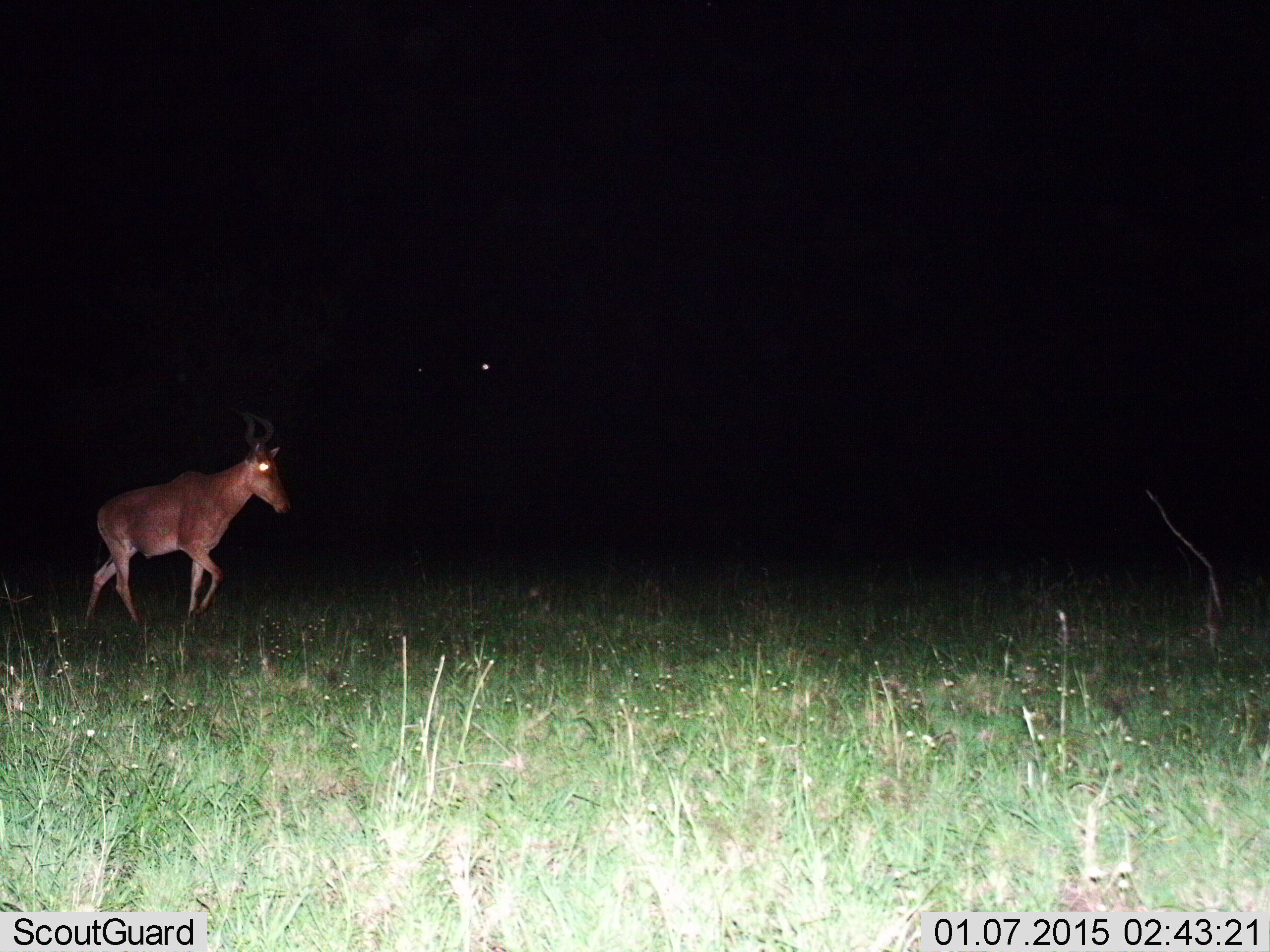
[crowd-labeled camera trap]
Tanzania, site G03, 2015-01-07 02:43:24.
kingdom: Animalia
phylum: Chordata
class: Mammalia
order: Artiodactyla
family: Bovidae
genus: Alcelaphus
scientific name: Alcelaphus buselaphus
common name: hartebeest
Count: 1.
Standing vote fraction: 0%.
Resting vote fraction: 0%.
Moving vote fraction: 100%.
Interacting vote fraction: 0%.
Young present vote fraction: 0%.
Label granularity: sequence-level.